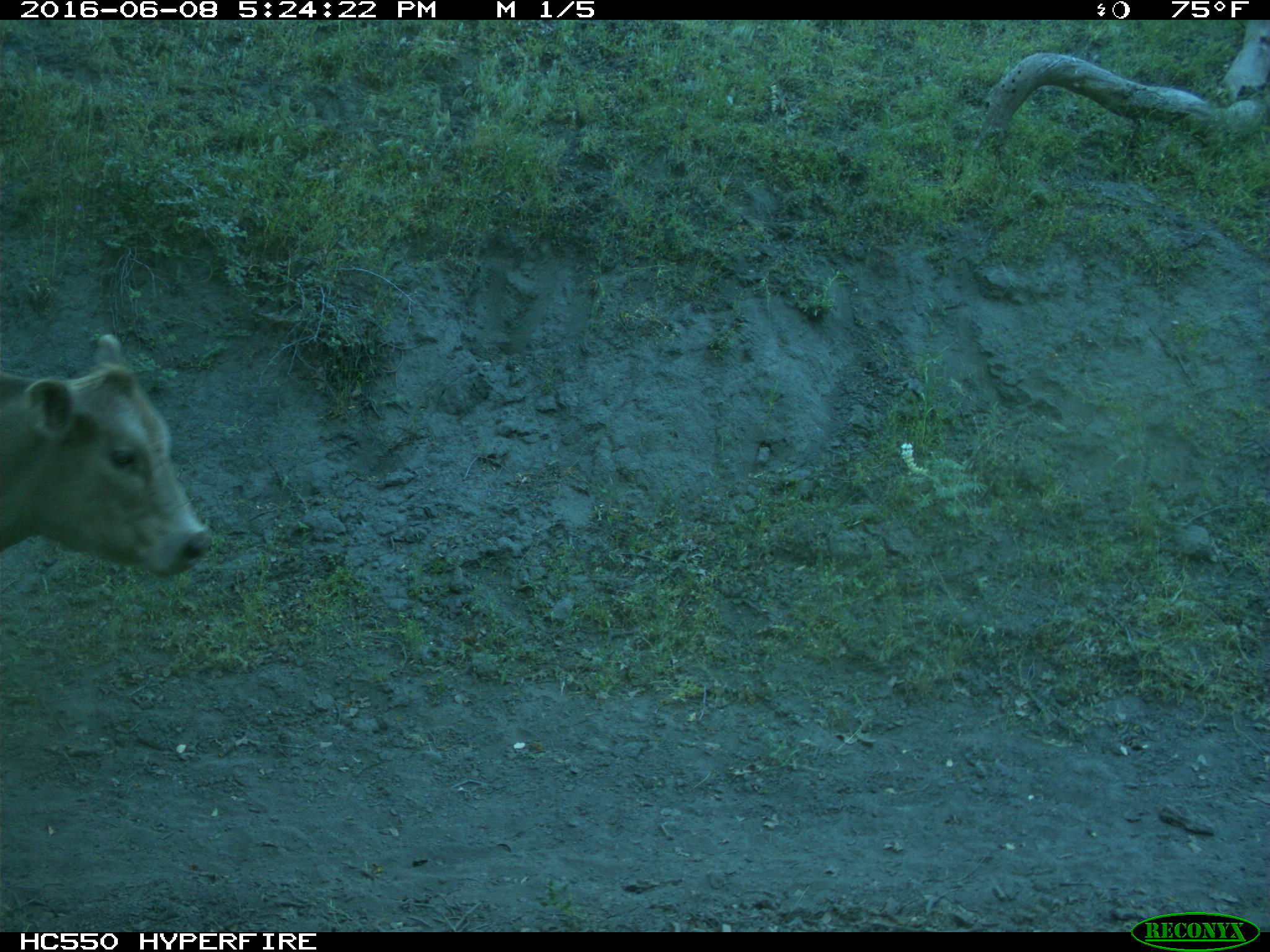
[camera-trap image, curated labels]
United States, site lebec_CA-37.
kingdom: Animalia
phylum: Chordata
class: Mammalia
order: Artiodactyla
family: Bovidae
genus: Bos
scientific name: Bos taurus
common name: domestic cow